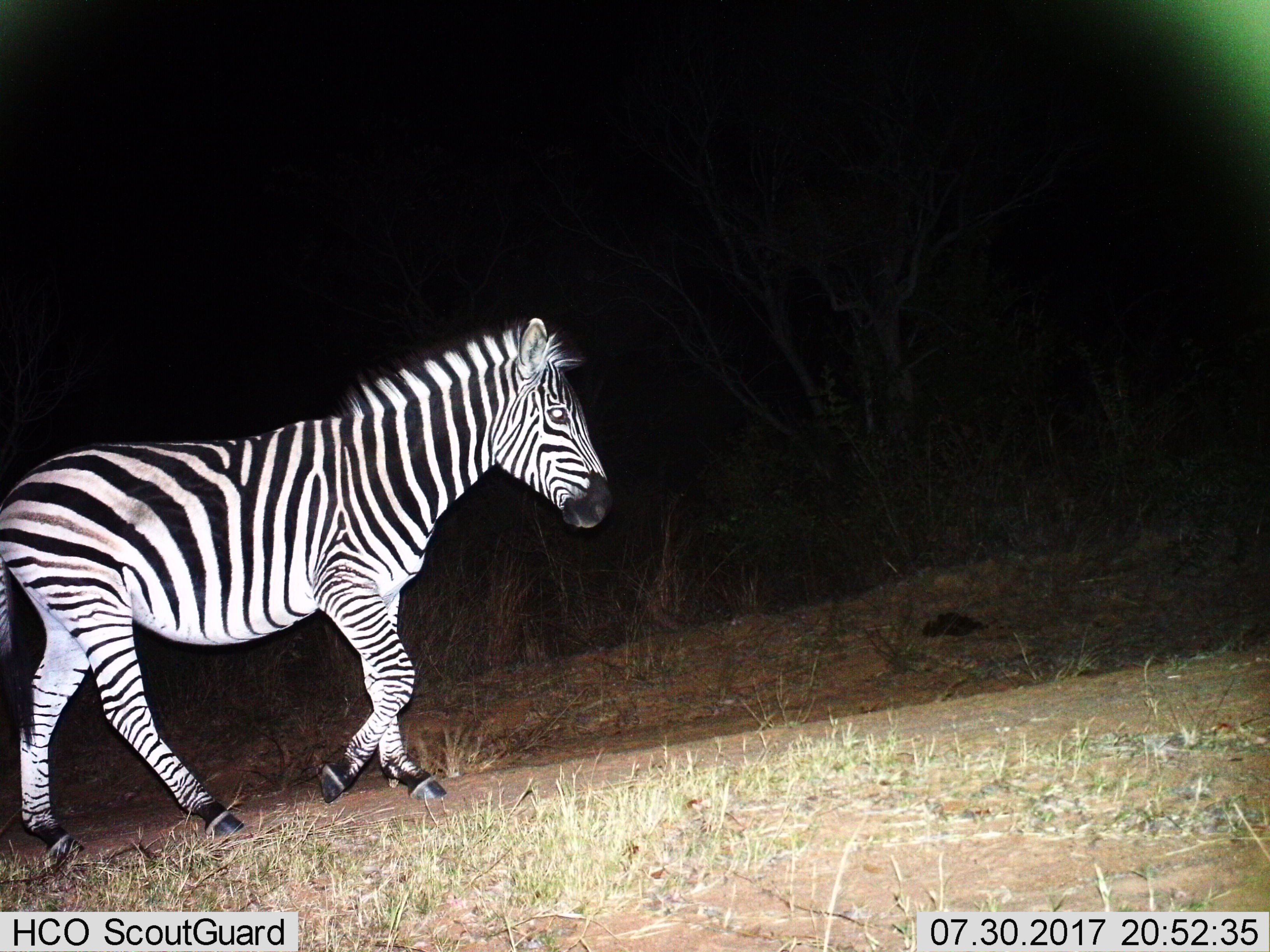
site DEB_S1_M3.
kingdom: Animalia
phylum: Chordata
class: Mammalia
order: Perissodactyla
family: Equidae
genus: Equus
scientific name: Equus quagga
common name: plains zebra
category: zebraplains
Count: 1.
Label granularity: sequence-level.